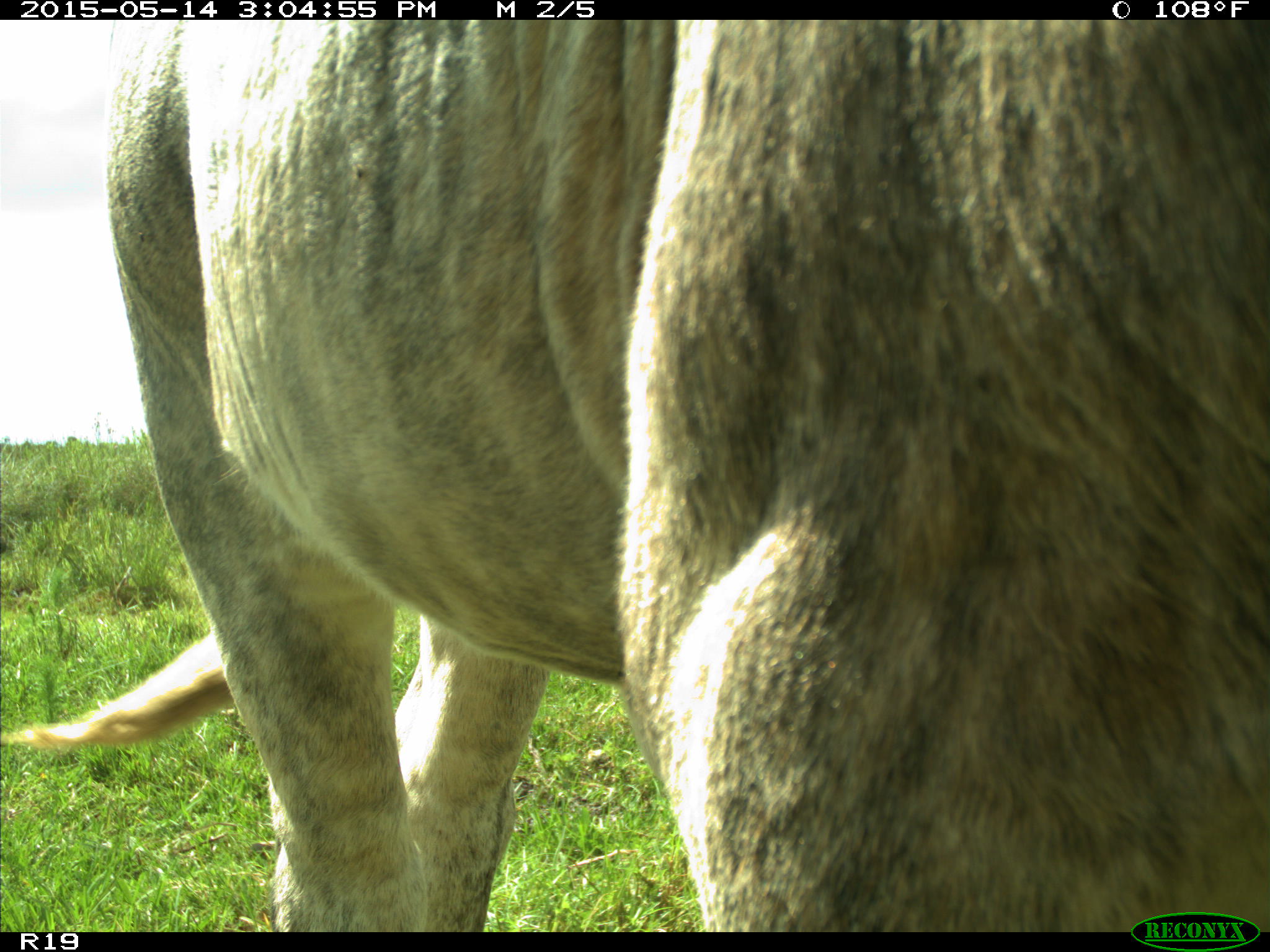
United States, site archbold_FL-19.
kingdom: Animalia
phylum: Chordata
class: Mammalia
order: Artiodactyla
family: Bovidae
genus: Bos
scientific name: Bos taurus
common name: domestic cow